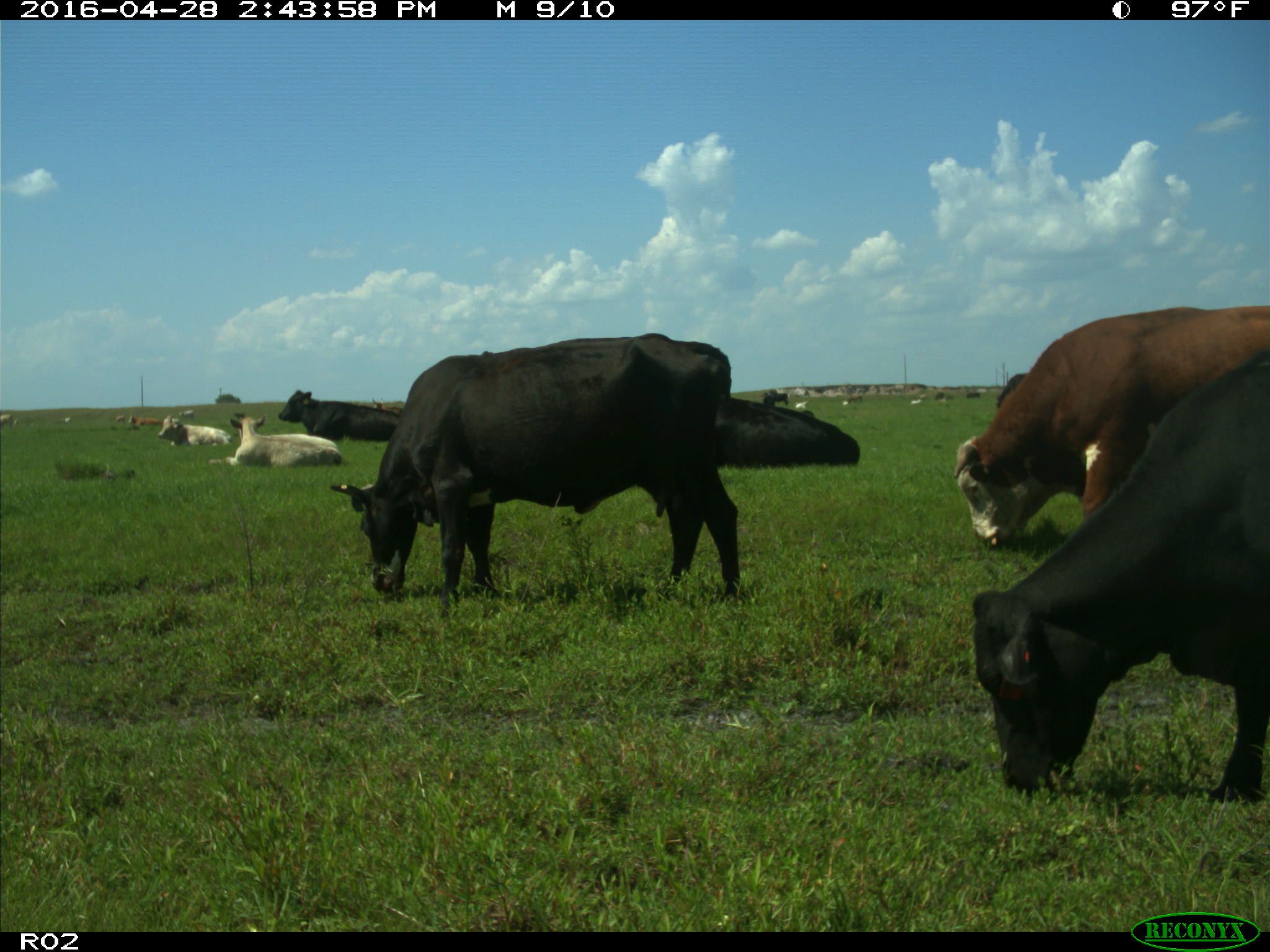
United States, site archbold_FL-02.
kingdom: Animalia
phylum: Chordata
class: Mammalia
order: Artiodactyla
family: Bovidae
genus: Bos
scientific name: Bos taurus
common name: domestic cow